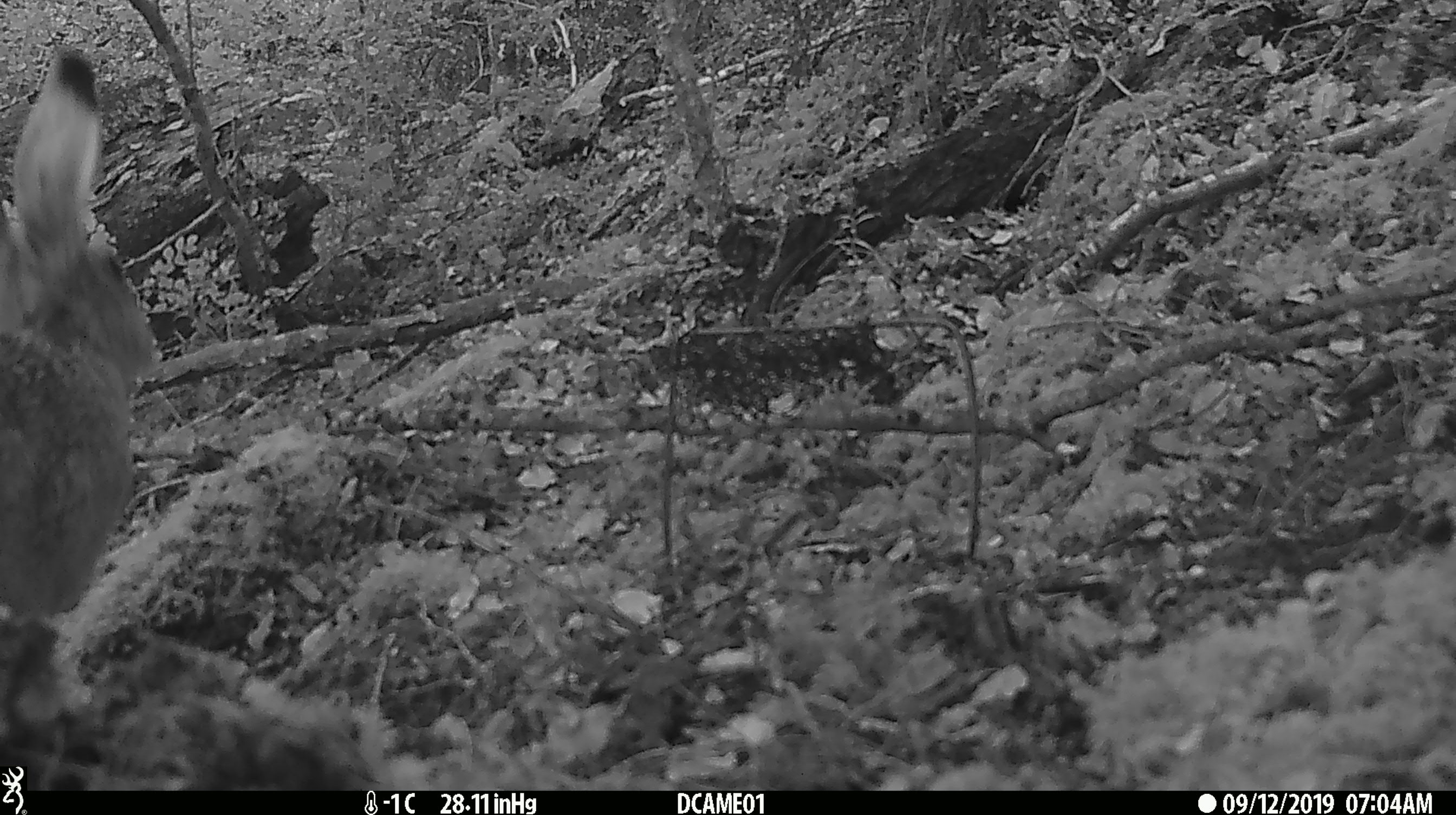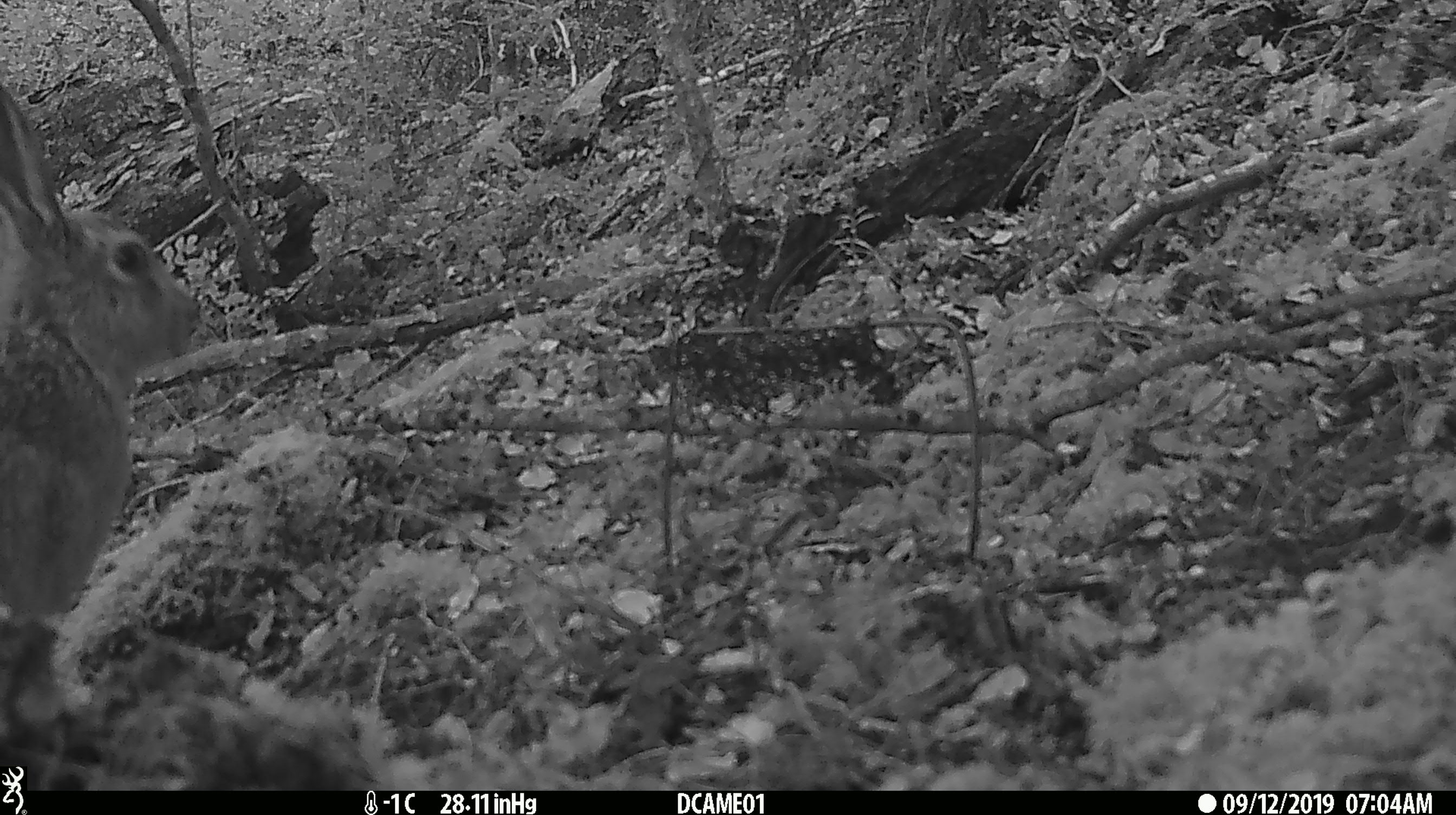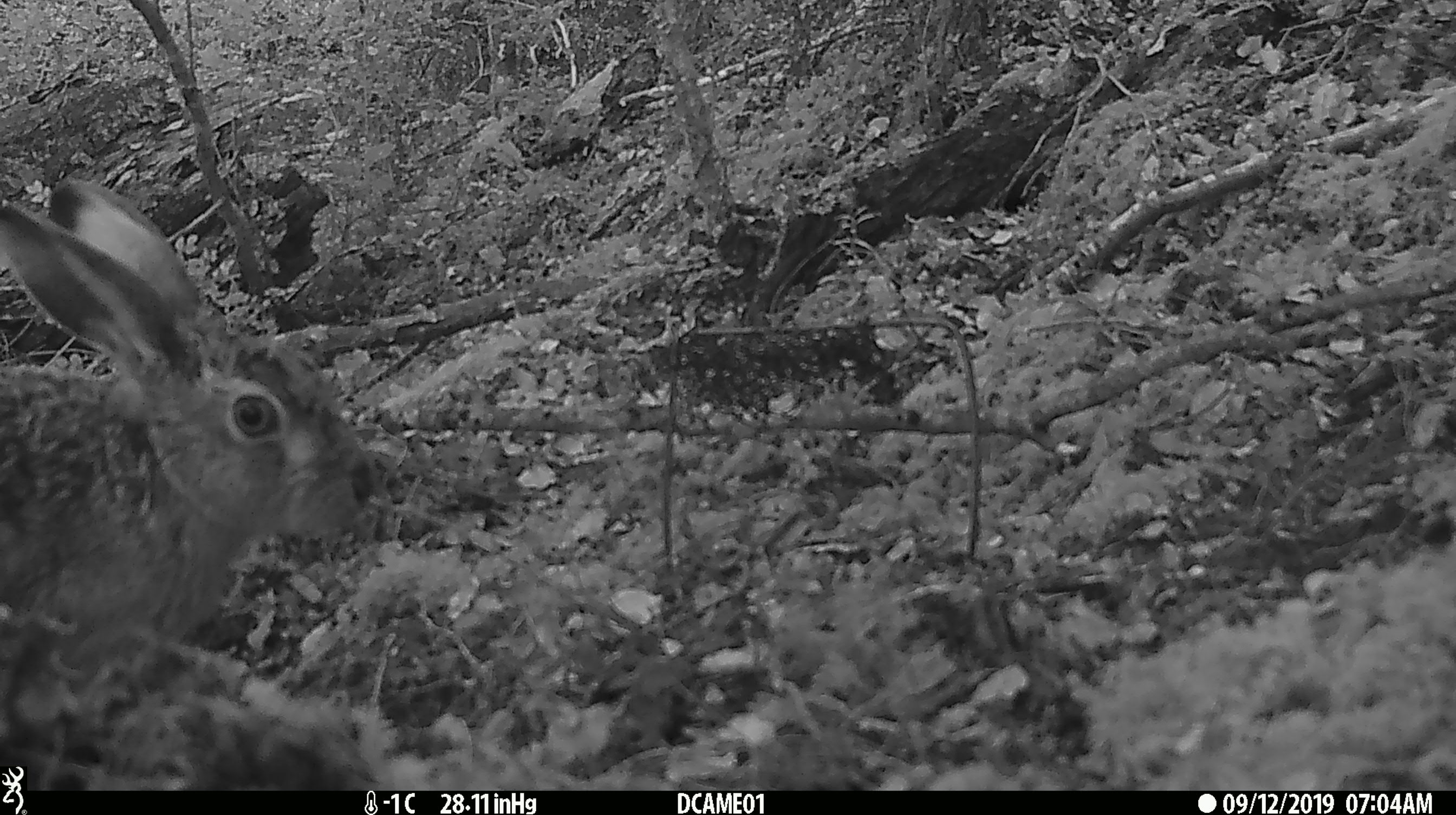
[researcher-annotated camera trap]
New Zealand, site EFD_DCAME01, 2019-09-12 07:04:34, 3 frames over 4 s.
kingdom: Animalia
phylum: Chordata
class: Mammalia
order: Lagomorpha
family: Leporidae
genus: Lepus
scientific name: Lepus europaeus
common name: brown hare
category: hare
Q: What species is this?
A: Hare (brown hare) (Lepus europaeus).